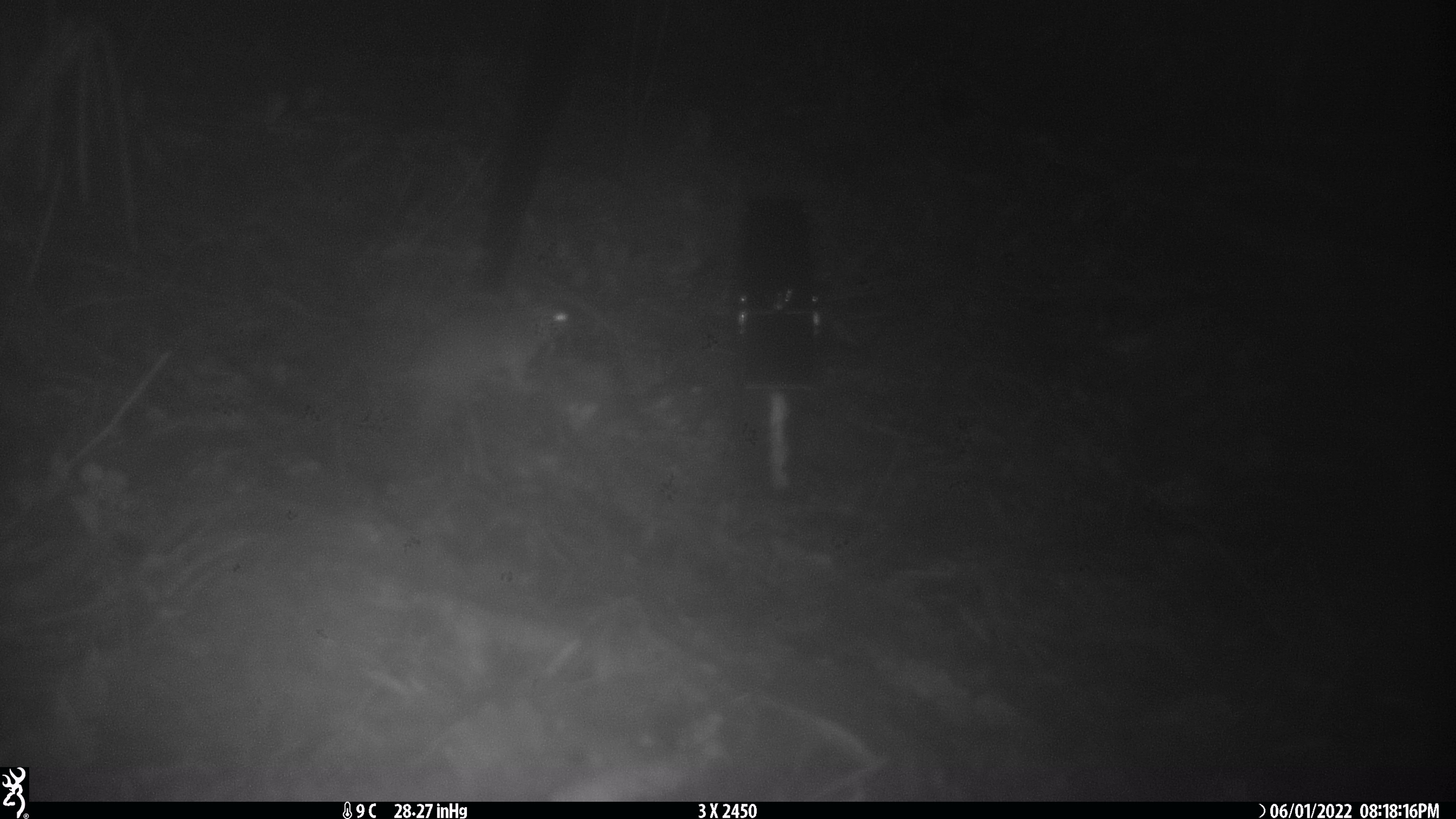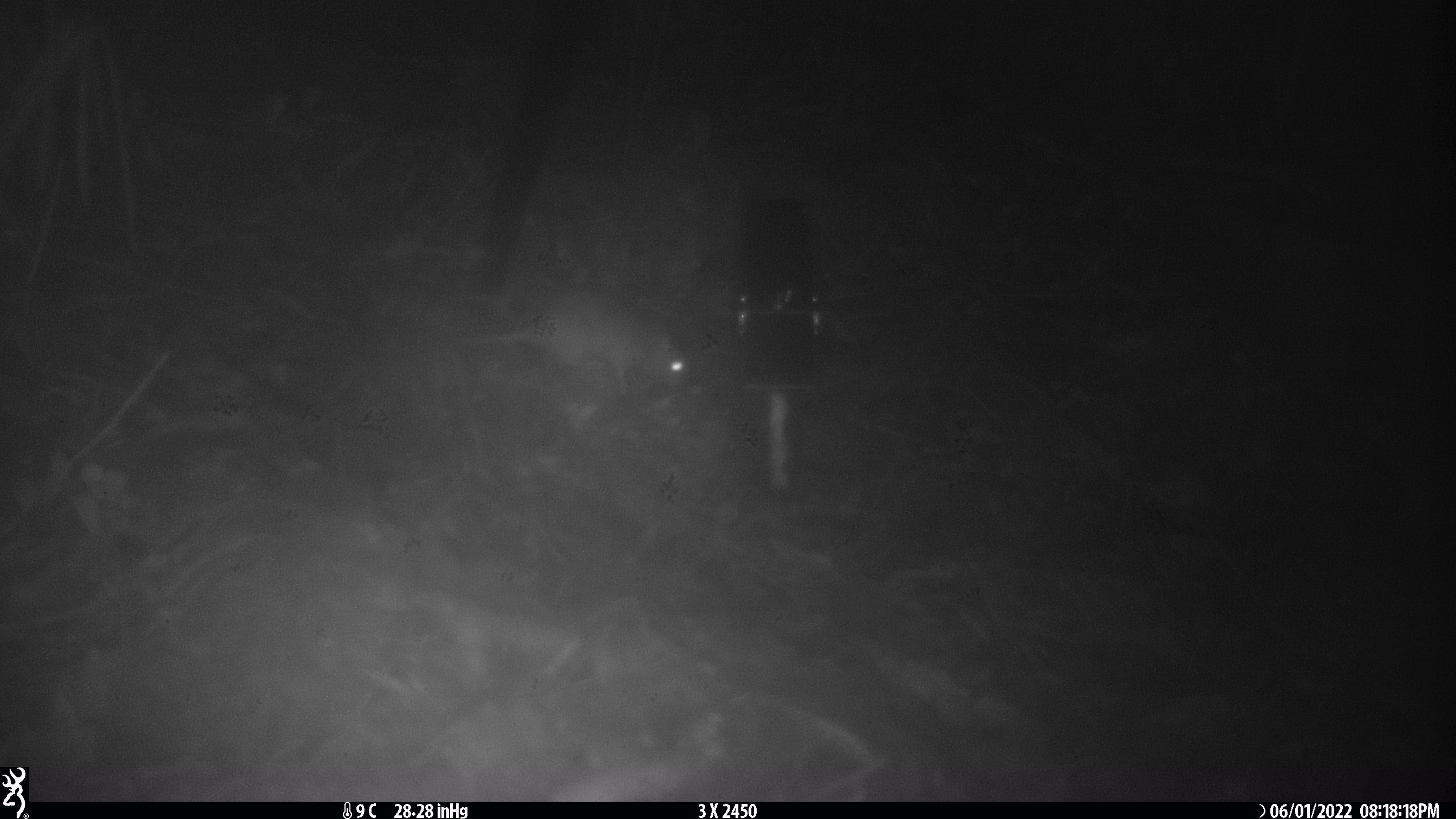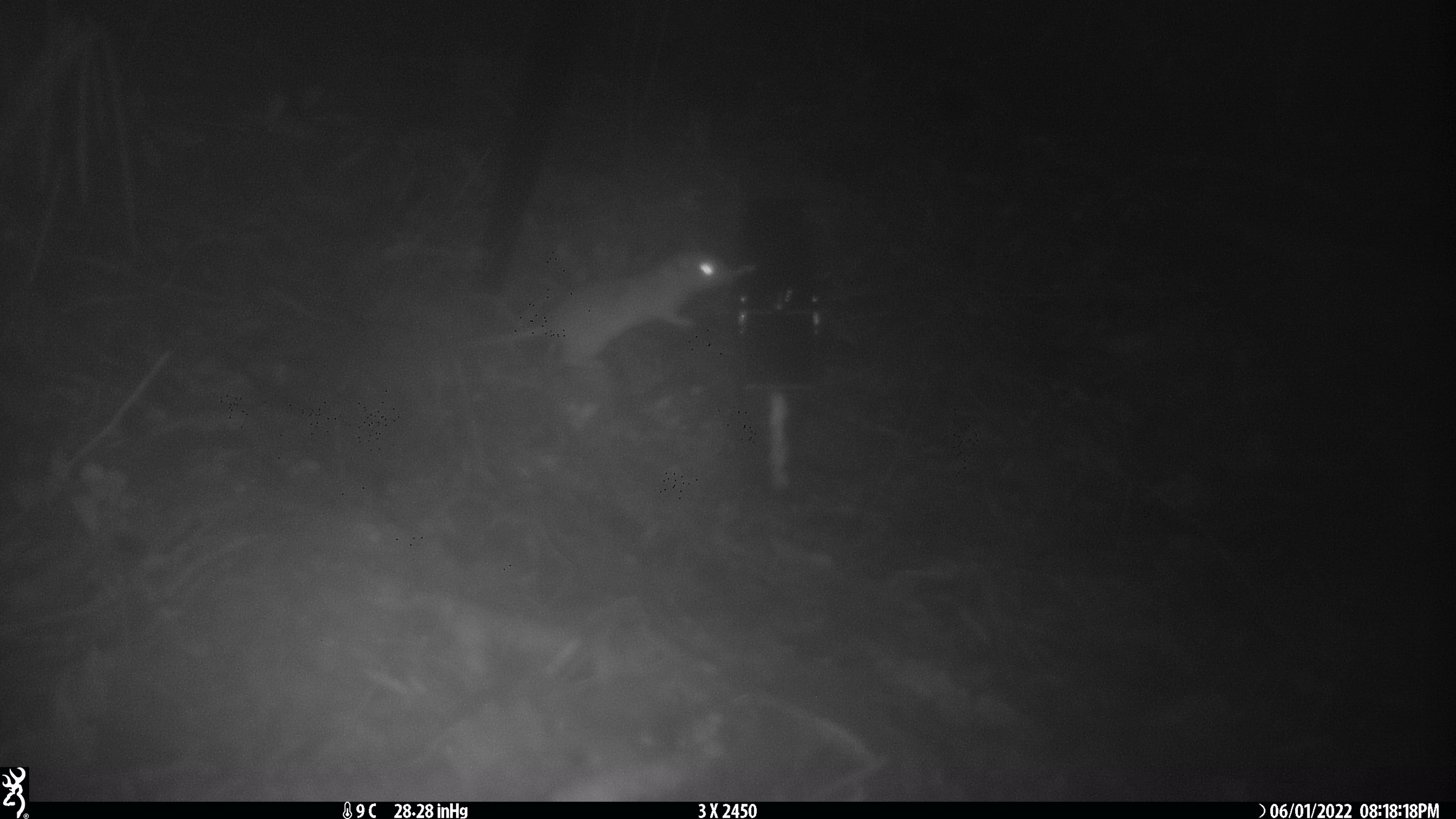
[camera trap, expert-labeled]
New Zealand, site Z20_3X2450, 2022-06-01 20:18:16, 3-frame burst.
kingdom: Animalia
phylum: Chordata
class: Mammalia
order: Rodentia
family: Muridae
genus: Rattus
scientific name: Rattus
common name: rat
Rat (Rattus).